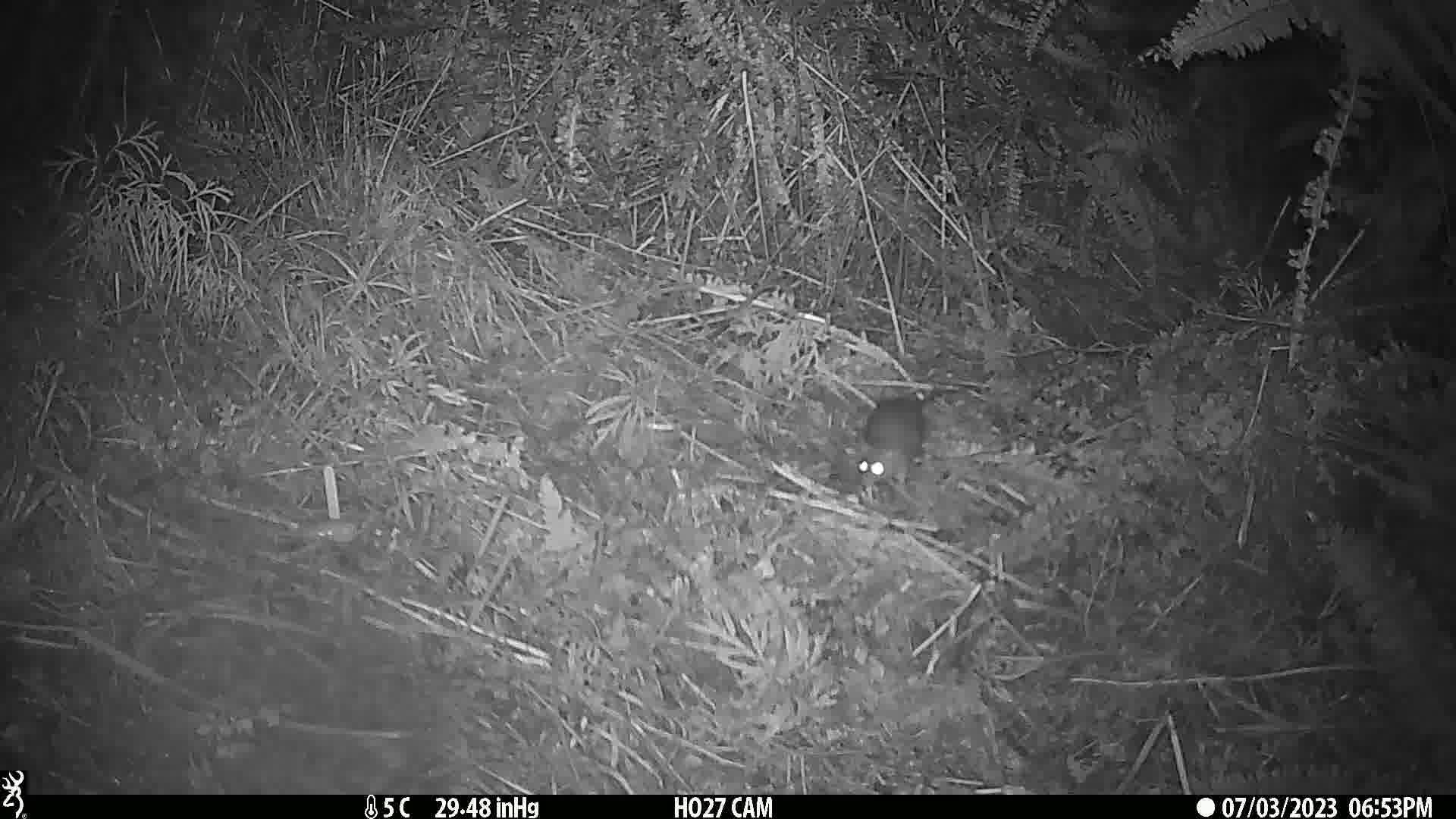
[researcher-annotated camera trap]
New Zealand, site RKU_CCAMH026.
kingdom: Animalia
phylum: Chordata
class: Mammalia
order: Rodentia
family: Muridae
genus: Rattus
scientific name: Rattus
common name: rat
Rat (Rattus).